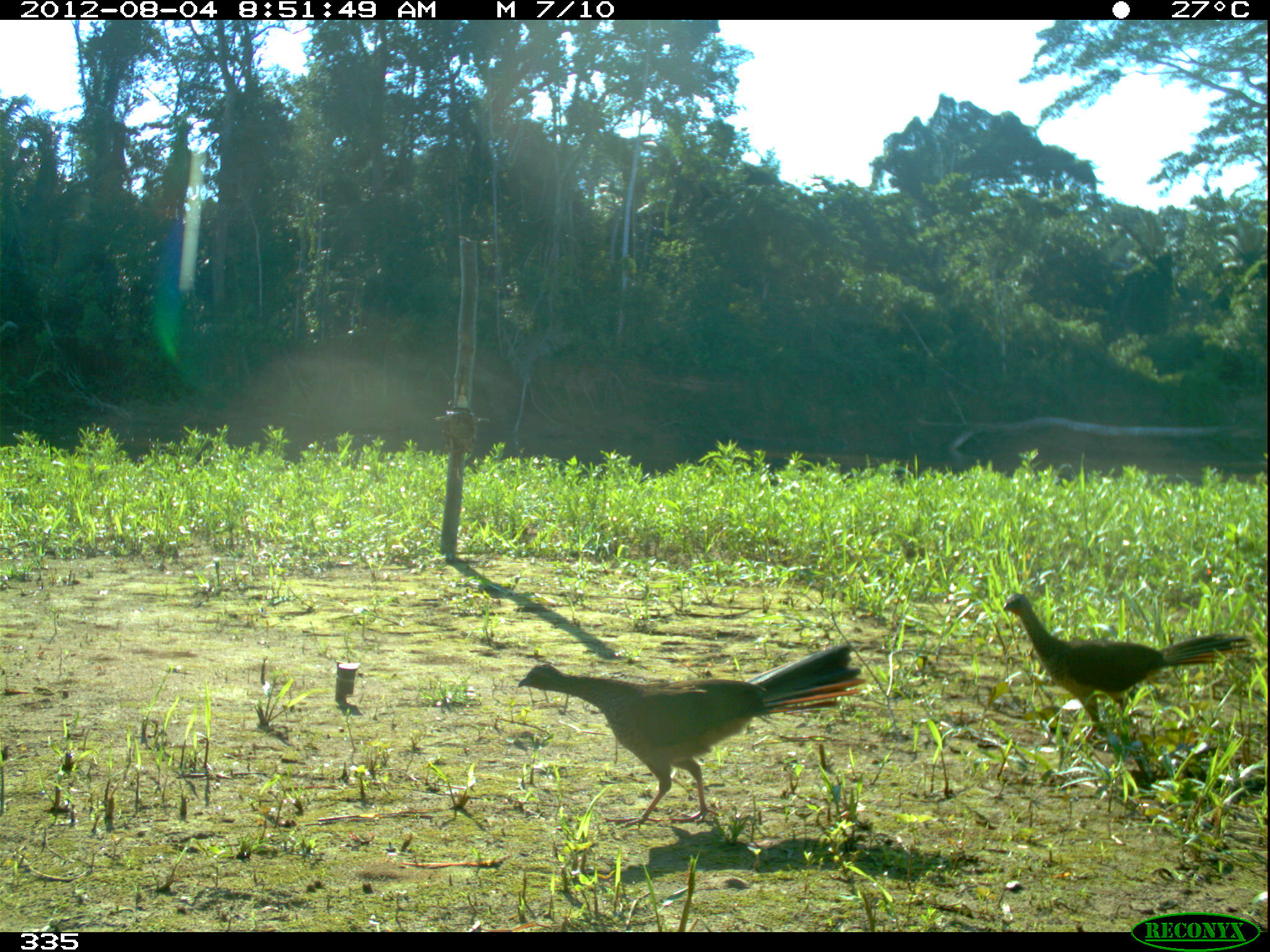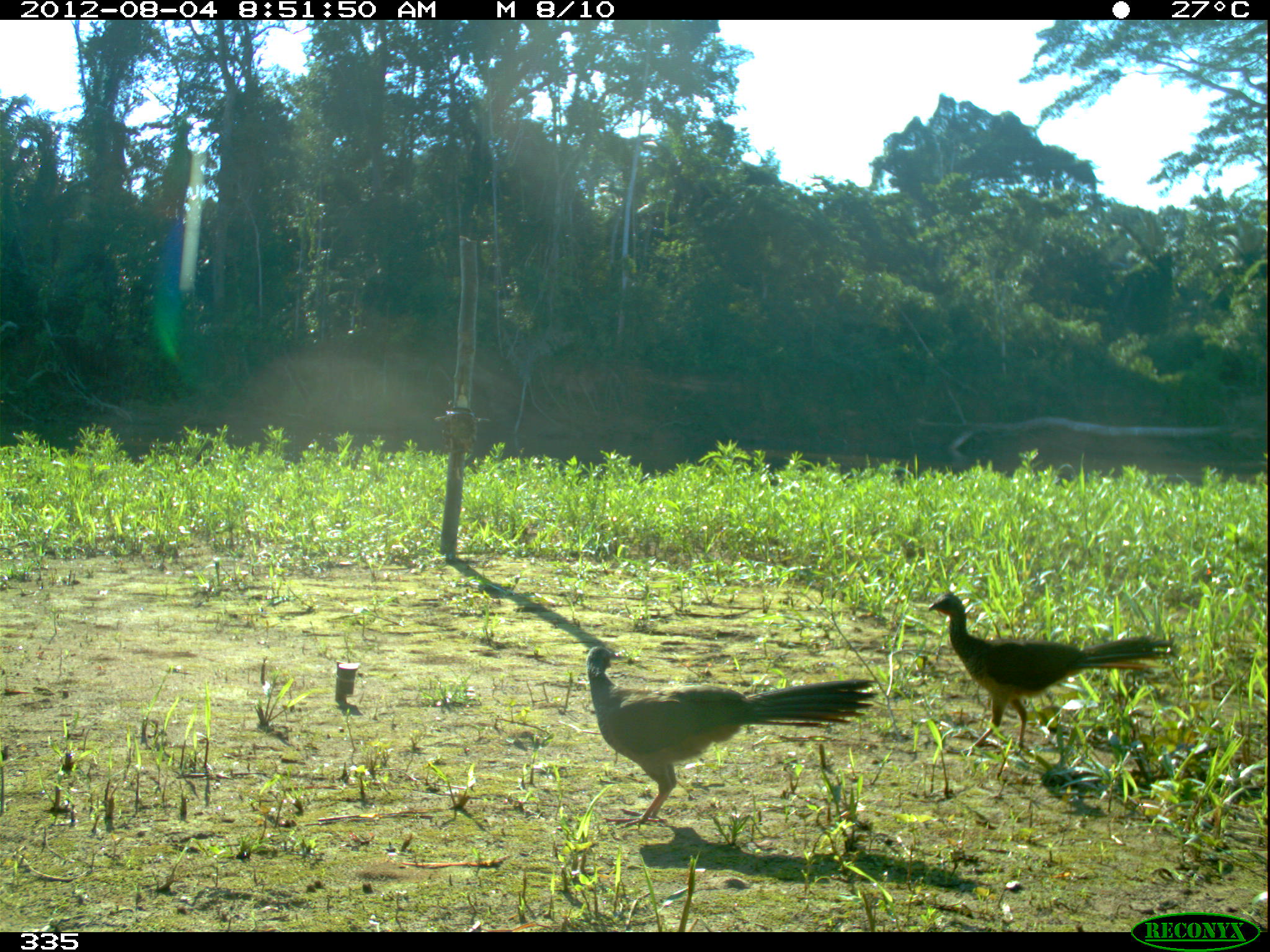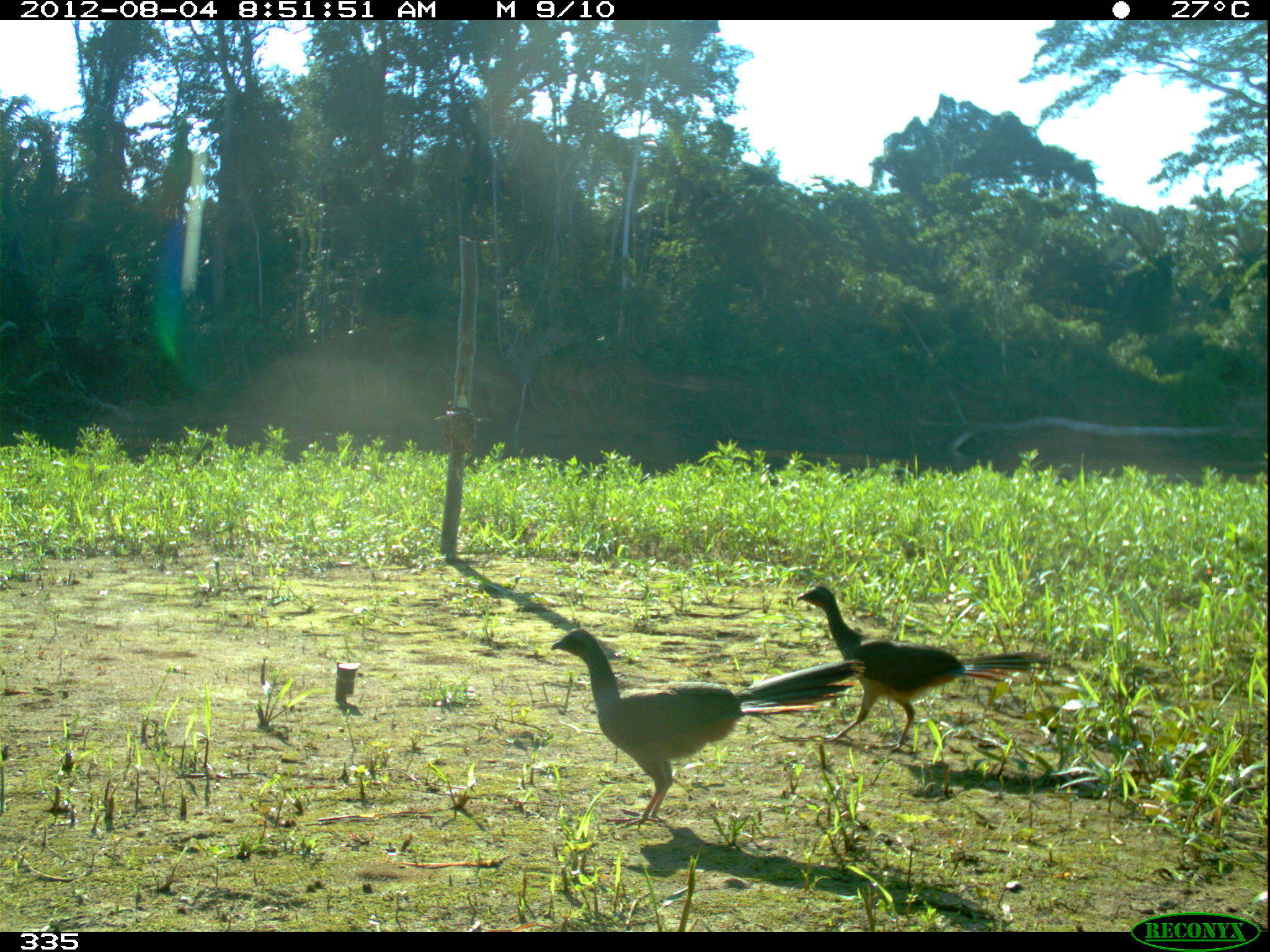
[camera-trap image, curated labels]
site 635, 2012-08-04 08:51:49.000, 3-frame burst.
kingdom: Animalia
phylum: Chordata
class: Aves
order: Galliformes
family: Cracidae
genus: Ortalis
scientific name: Ortalis guttata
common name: speckled chachalaca